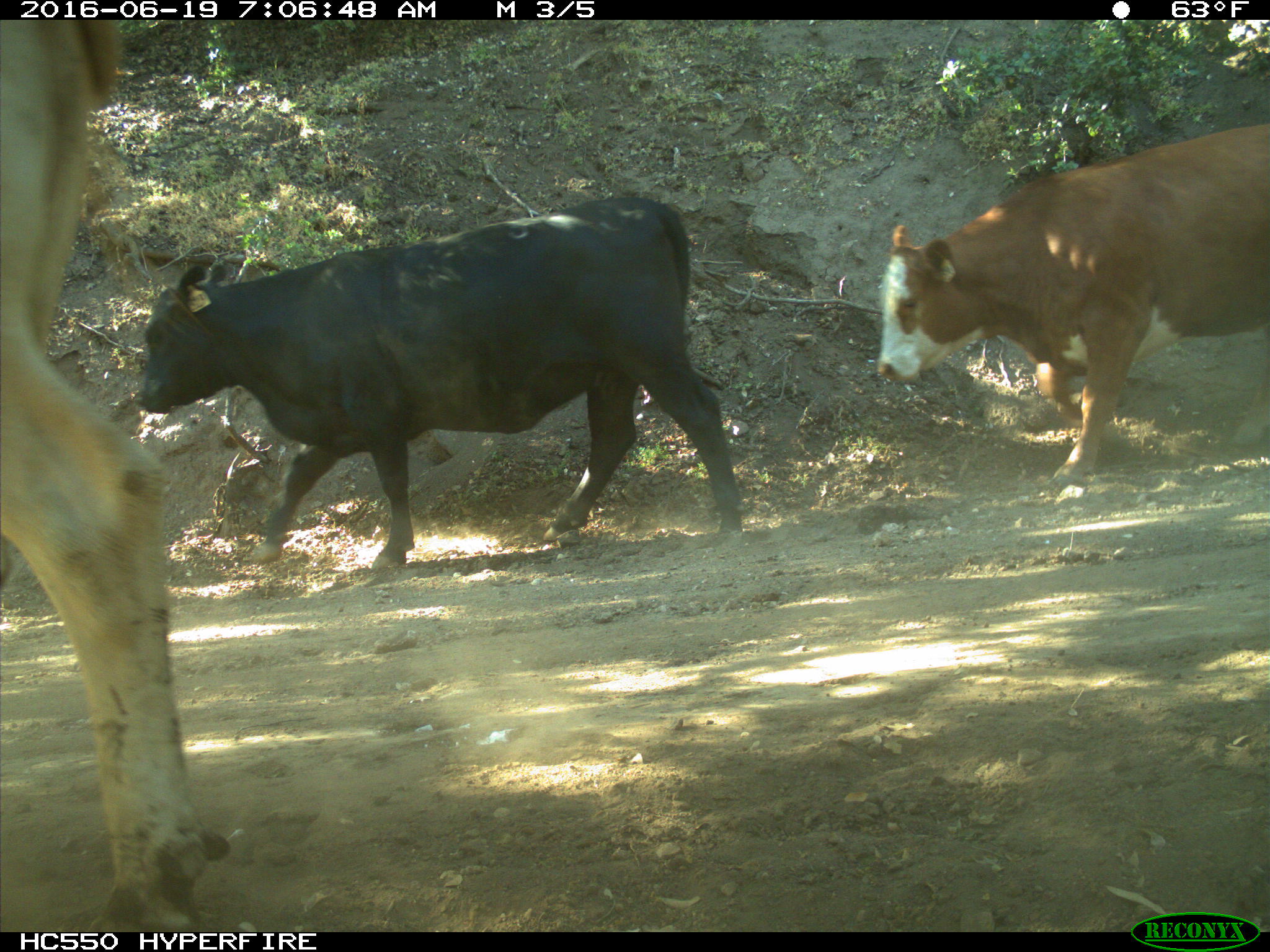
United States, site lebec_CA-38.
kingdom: Animalia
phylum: Chordata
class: Mammalia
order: Artiodactyla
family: Bovidae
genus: Bos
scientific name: Bos taurus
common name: domestic cow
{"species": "Bos taurus (domestic cow)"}